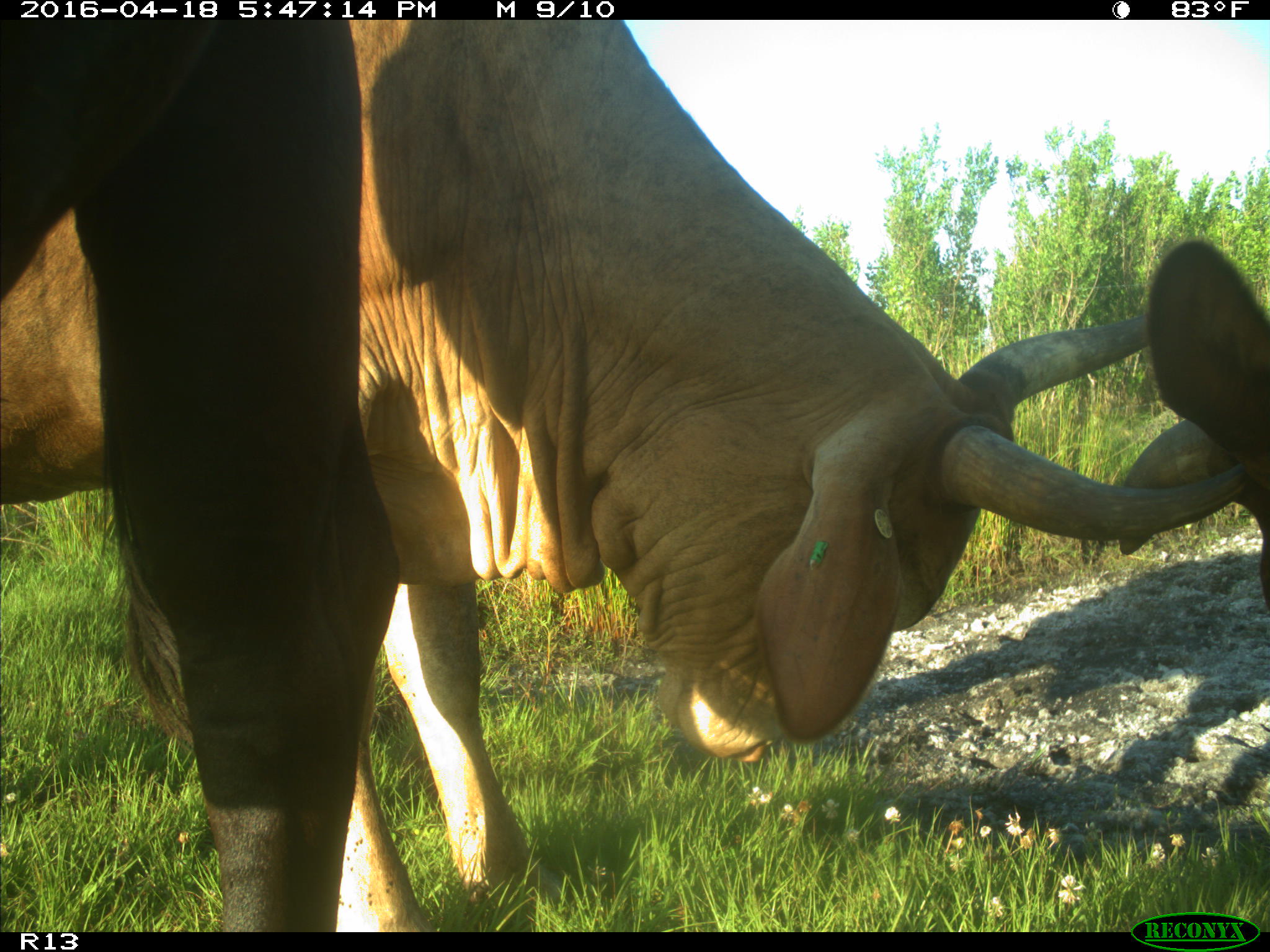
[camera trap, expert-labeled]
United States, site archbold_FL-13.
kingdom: Animalia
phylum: Chordata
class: Mammalia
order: Artiodactyla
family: Bovidae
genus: Bos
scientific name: Bos taurus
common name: domestic cow